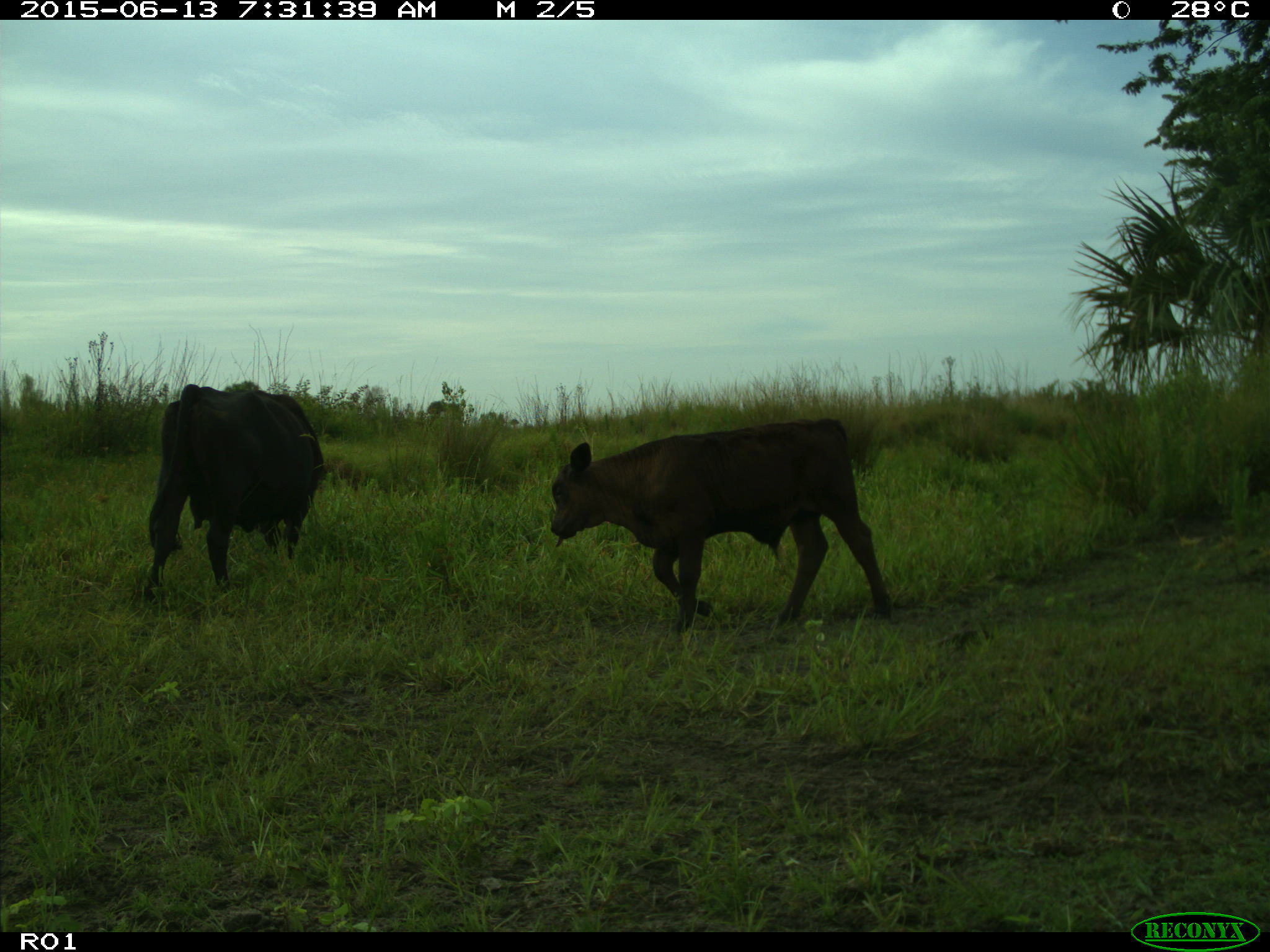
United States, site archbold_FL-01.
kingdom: Animalia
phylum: Chordata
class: Mammalia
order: Artiodactyla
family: Bovidae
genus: Bos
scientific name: Bos taurus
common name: domestic cow